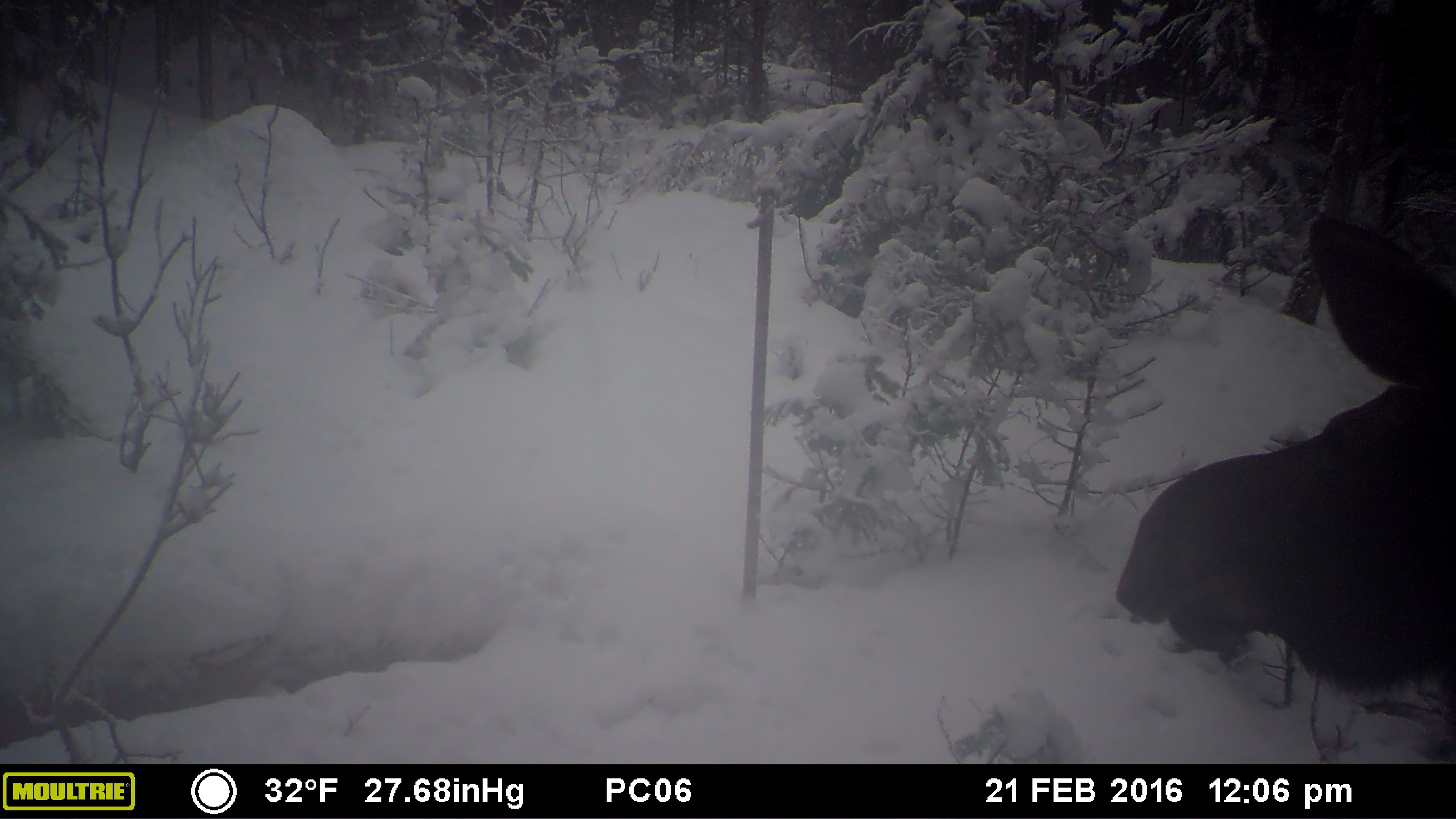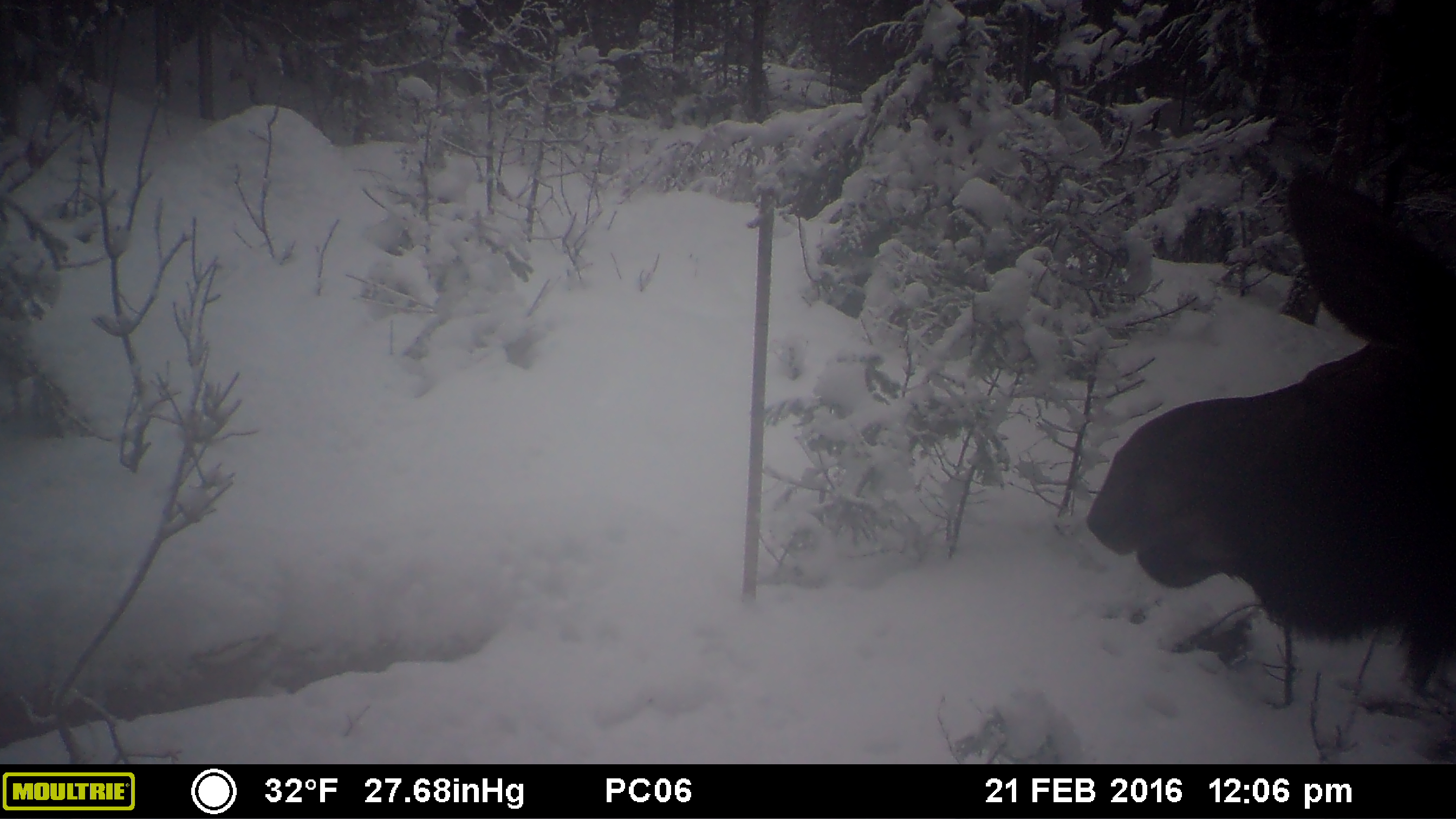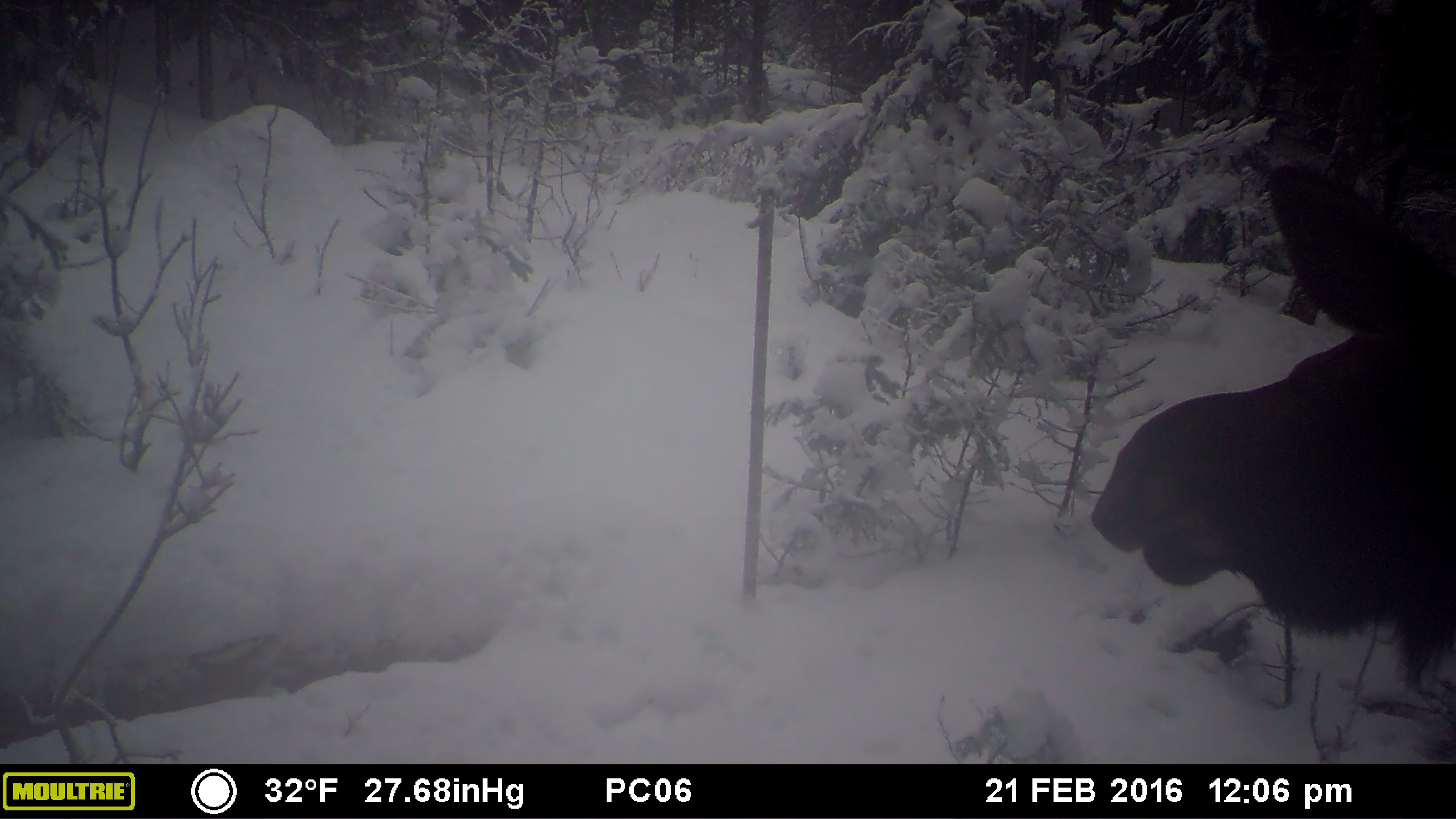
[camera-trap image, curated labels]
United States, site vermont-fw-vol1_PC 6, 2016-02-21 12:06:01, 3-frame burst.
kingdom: Animalia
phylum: Chordata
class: Mammalia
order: Artiodactyla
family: Cervidae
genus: Alces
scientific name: Alces alces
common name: moose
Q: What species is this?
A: Moose (Alces alces).